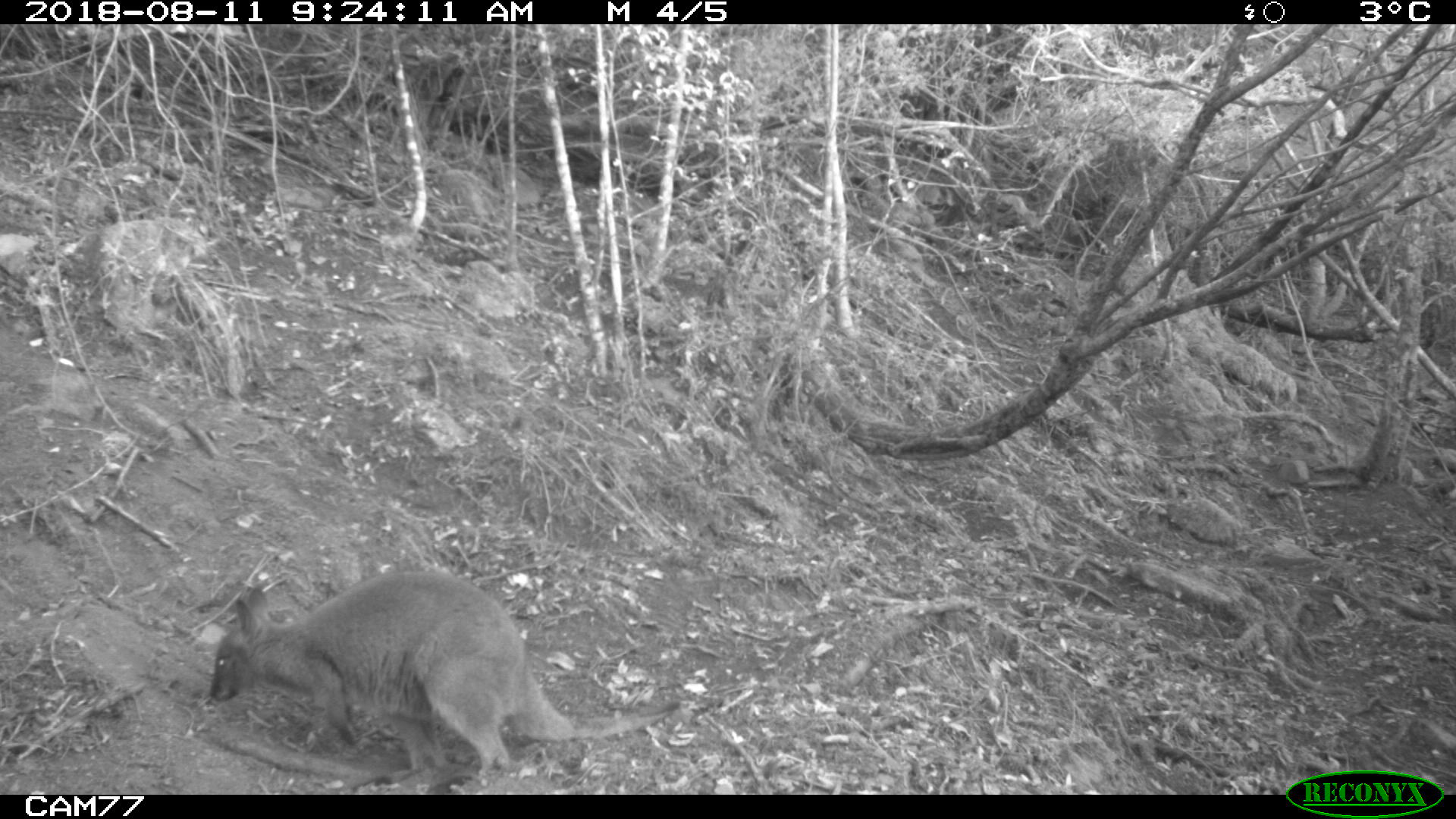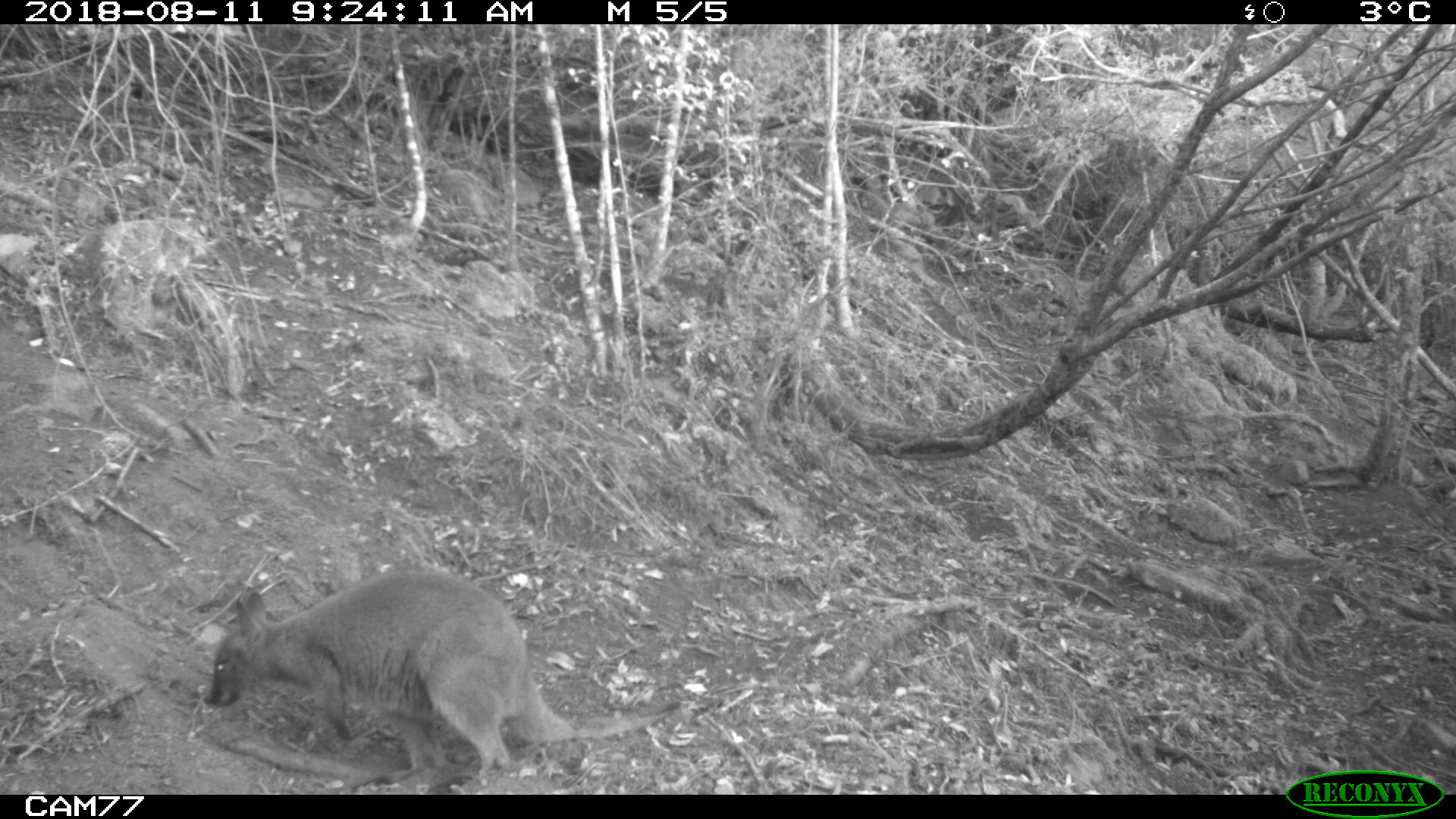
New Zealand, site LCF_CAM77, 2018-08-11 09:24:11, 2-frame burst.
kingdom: Animalia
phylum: Chordata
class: Mammalia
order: Diprotodontia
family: Macropodidae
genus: Notamacropus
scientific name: Notamacropus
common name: wallaby